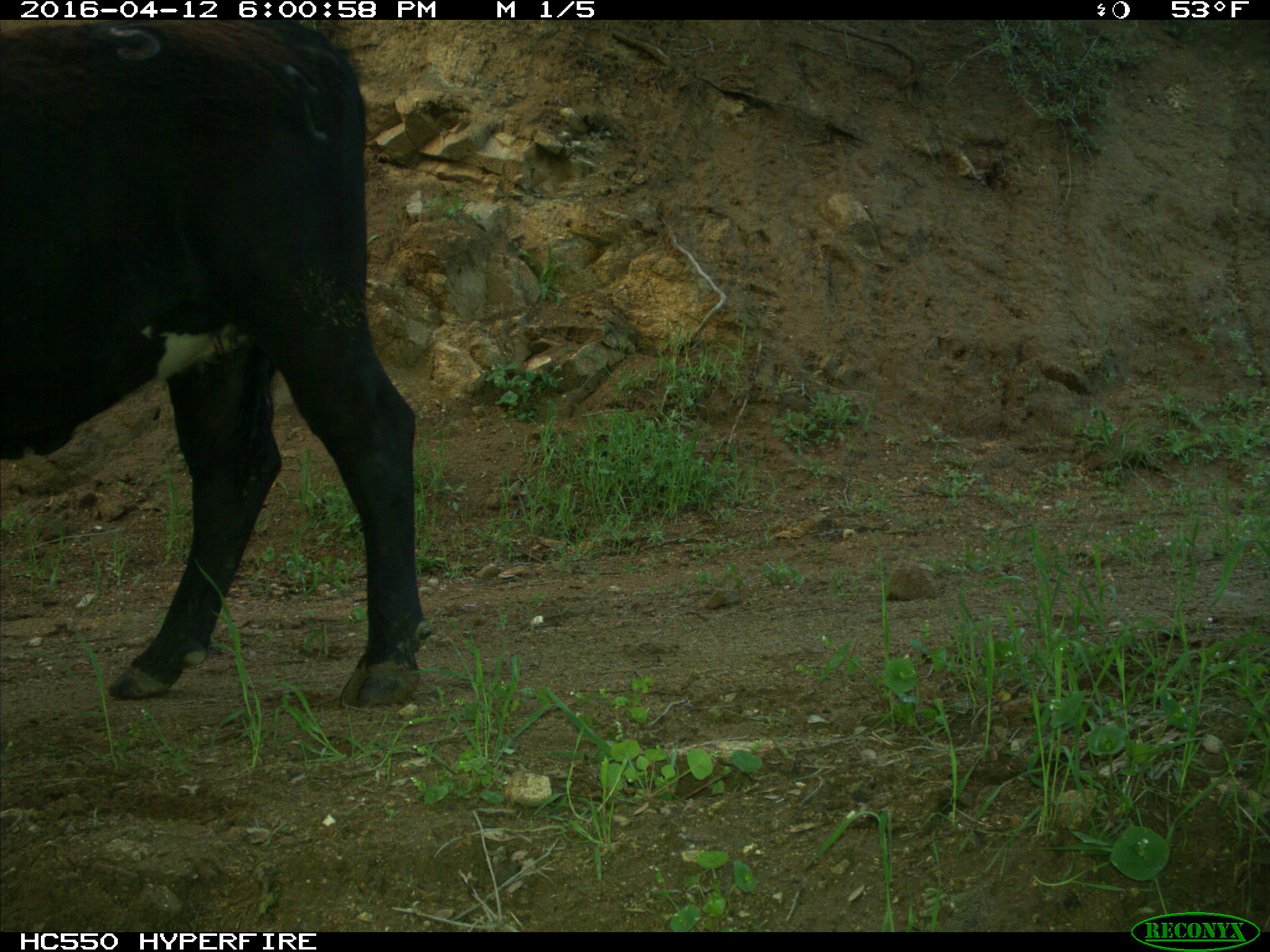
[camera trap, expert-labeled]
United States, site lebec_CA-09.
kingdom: Animalia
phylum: Chordata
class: Mammalia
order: Artiodactyla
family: Bovidae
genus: Bos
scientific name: Bos taurus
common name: domestic cow